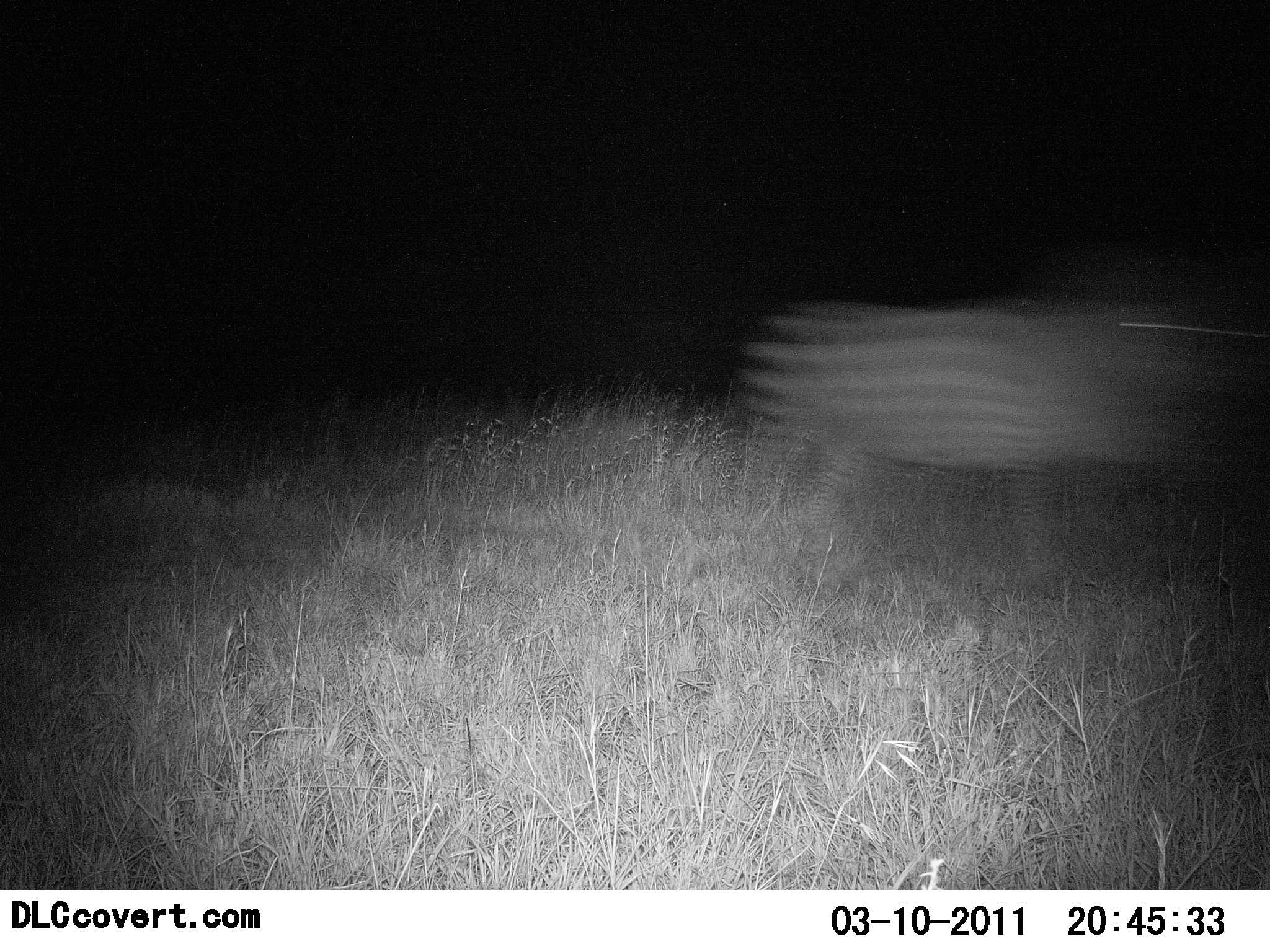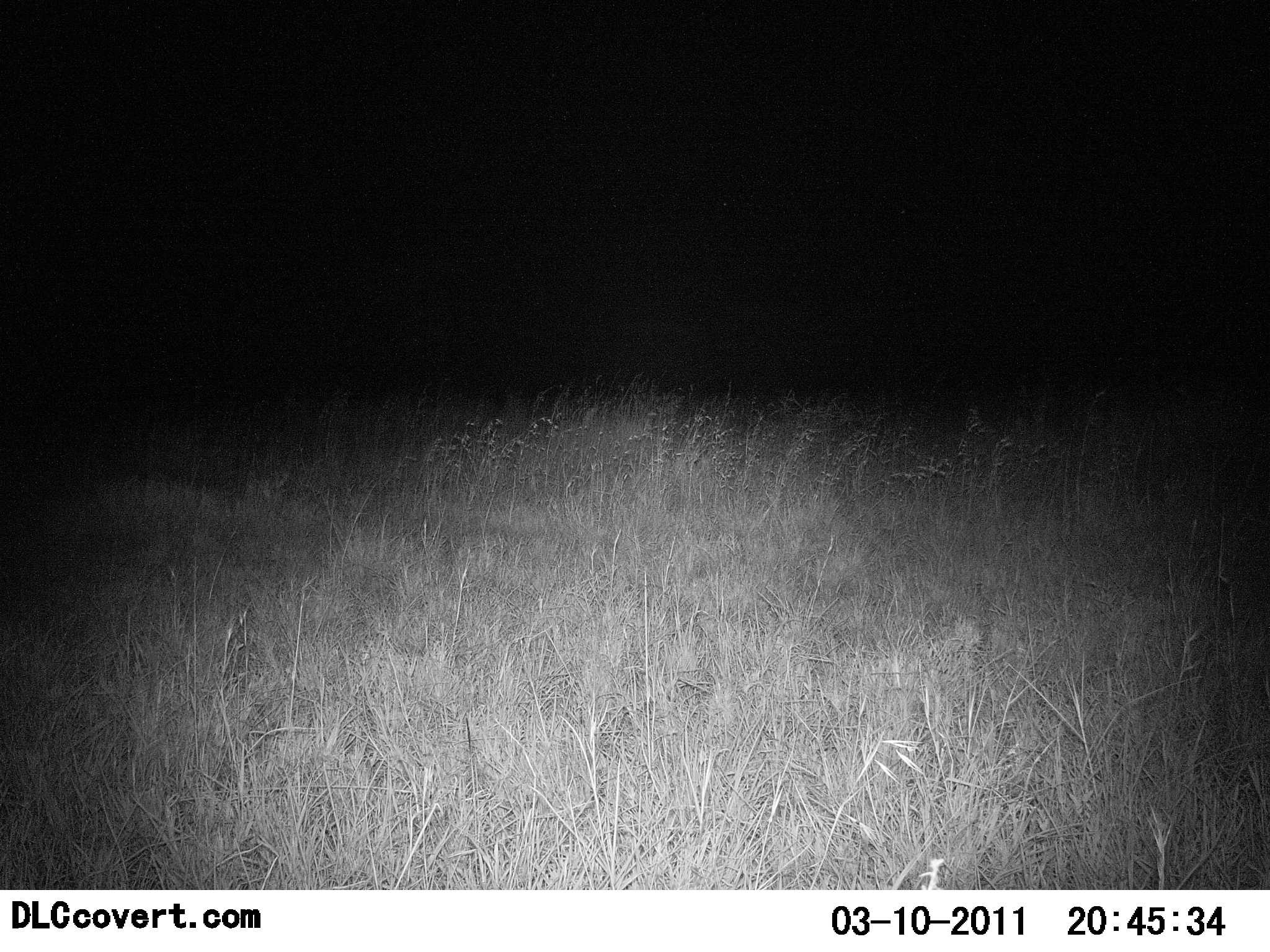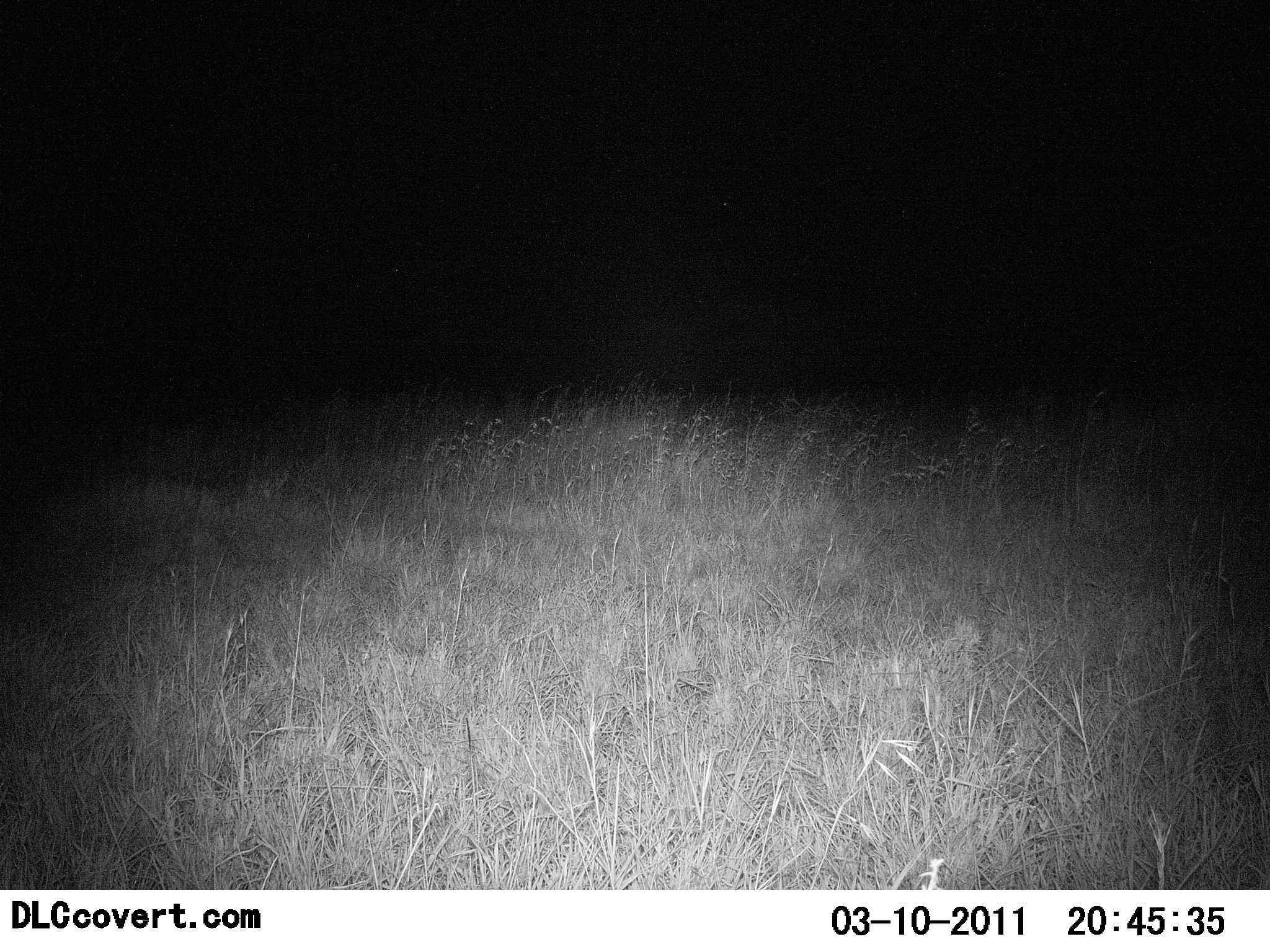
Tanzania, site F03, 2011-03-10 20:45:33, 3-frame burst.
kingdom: Animalia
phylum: Chordata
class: Mammalia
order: Perissodactyla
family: Equidae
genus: Equus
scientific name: Equus quagga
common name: plains zebra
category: zebra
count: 1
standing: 0%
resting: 0%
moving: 100%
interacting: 0%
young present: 0%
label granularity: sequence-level